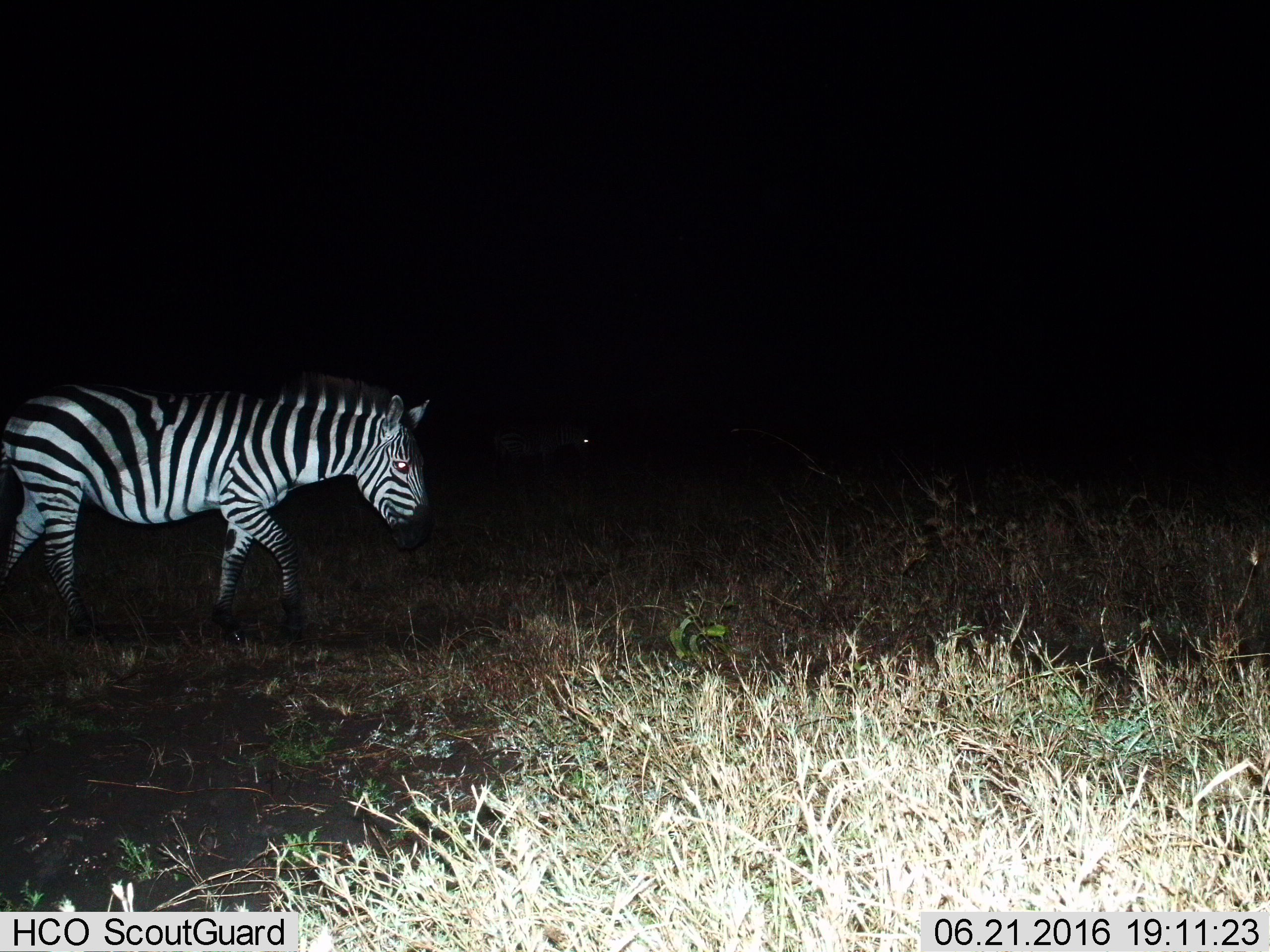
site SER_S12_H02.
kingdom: Animalia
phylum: Chordata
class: Mammalia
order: Perissodactyla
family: Equidae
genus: Equus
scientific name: Equus quagga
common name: plains zebra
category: zebraplains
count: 1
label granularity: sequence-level